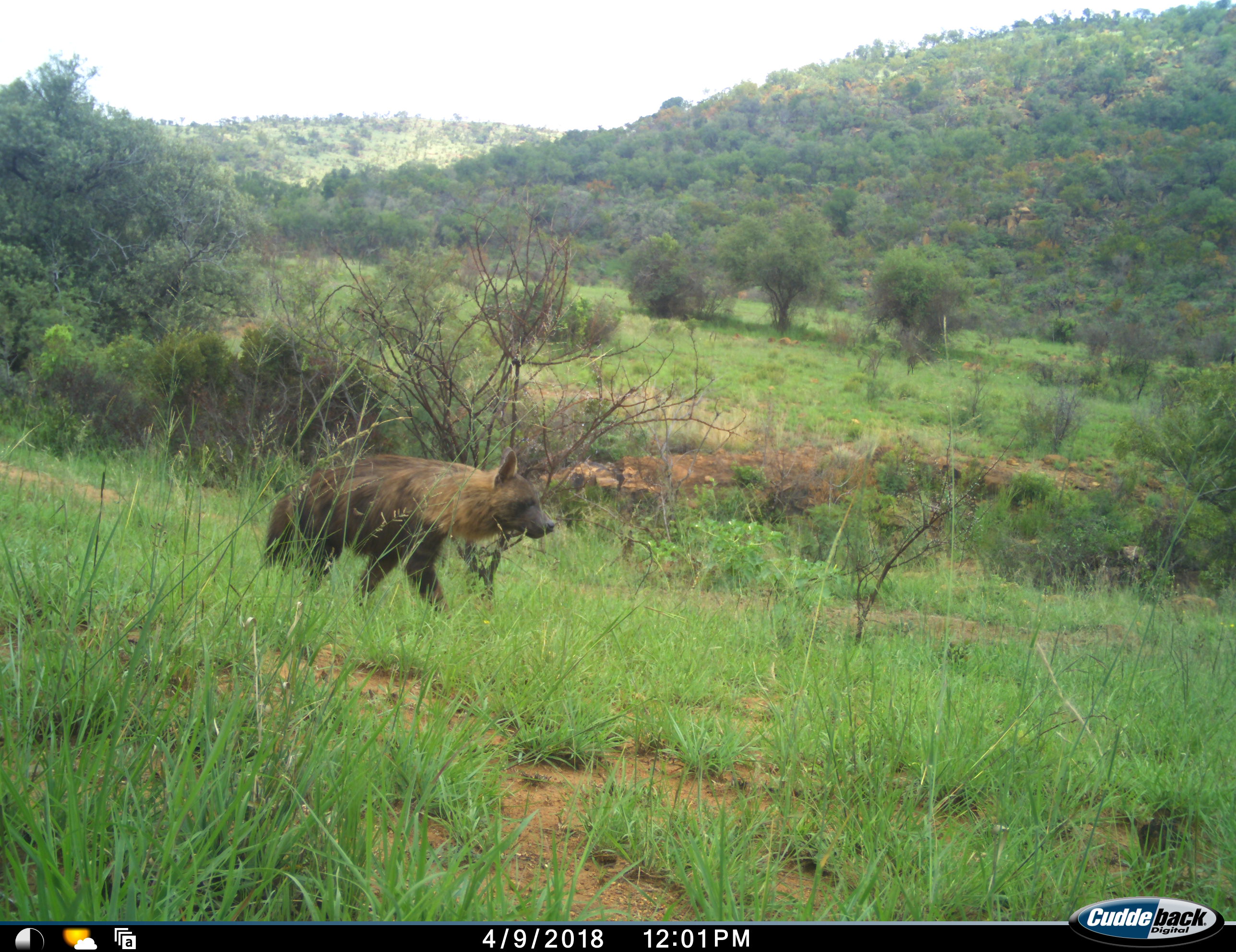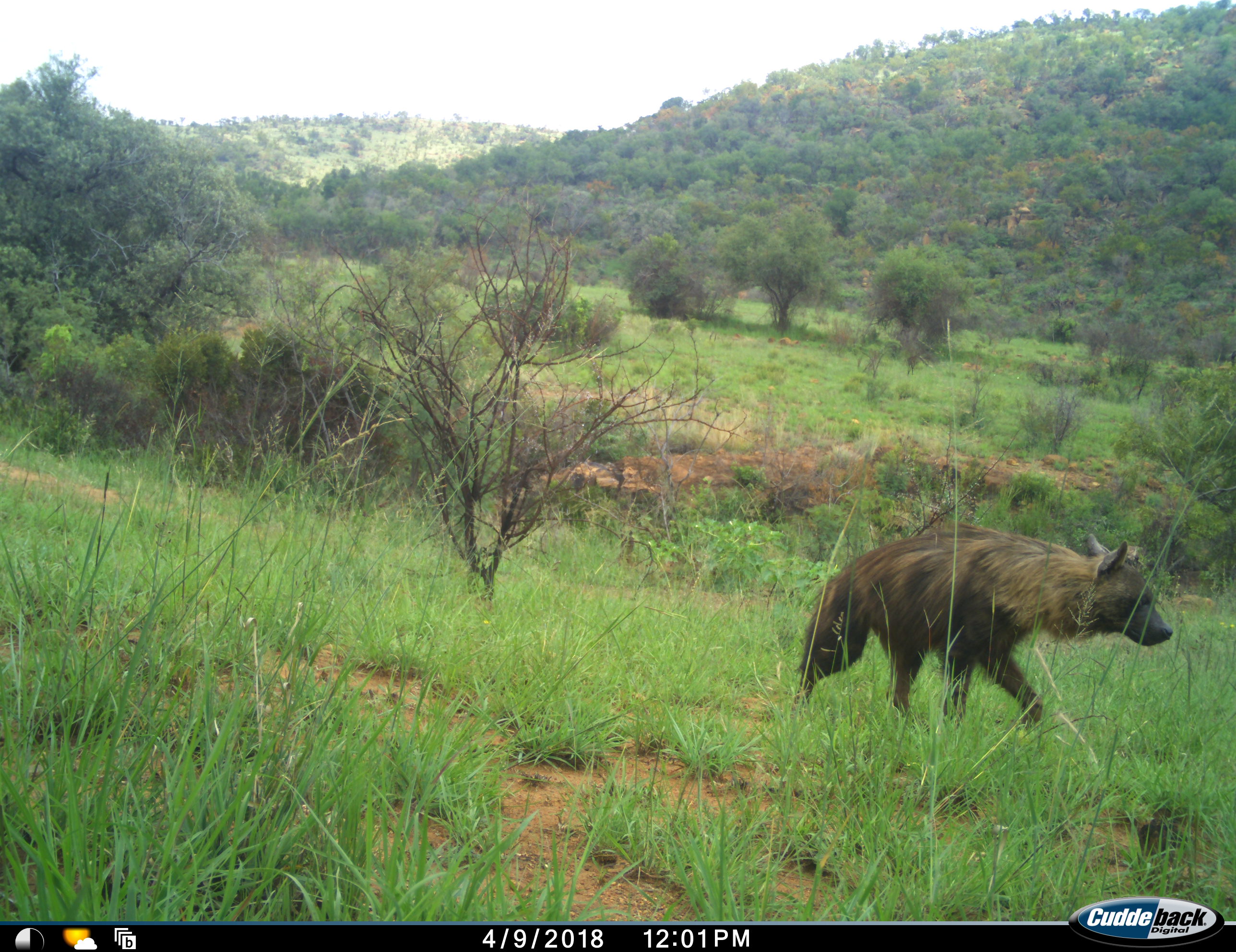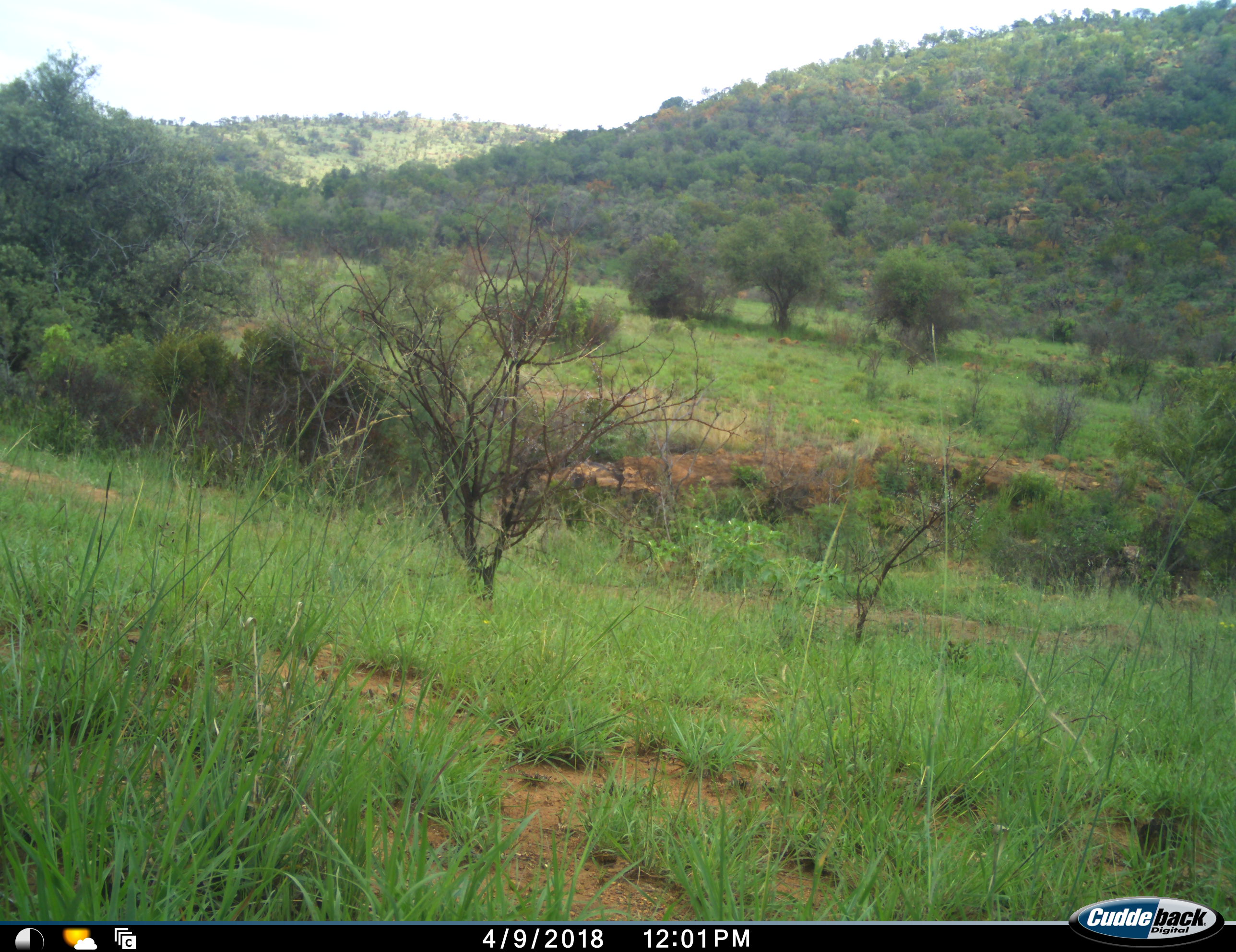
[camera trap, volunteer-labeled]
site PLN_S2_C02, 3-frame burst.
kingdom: Animalia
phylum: Chordata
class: Mammalia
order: Carnivora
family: Hyaenidae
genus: Parahyaena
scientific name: Parahyaena brunnea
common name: brown hyena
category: hyenabrown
Hyenabrown (brown hyena) (Parahyaena brunnea), count 1. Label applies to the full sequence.